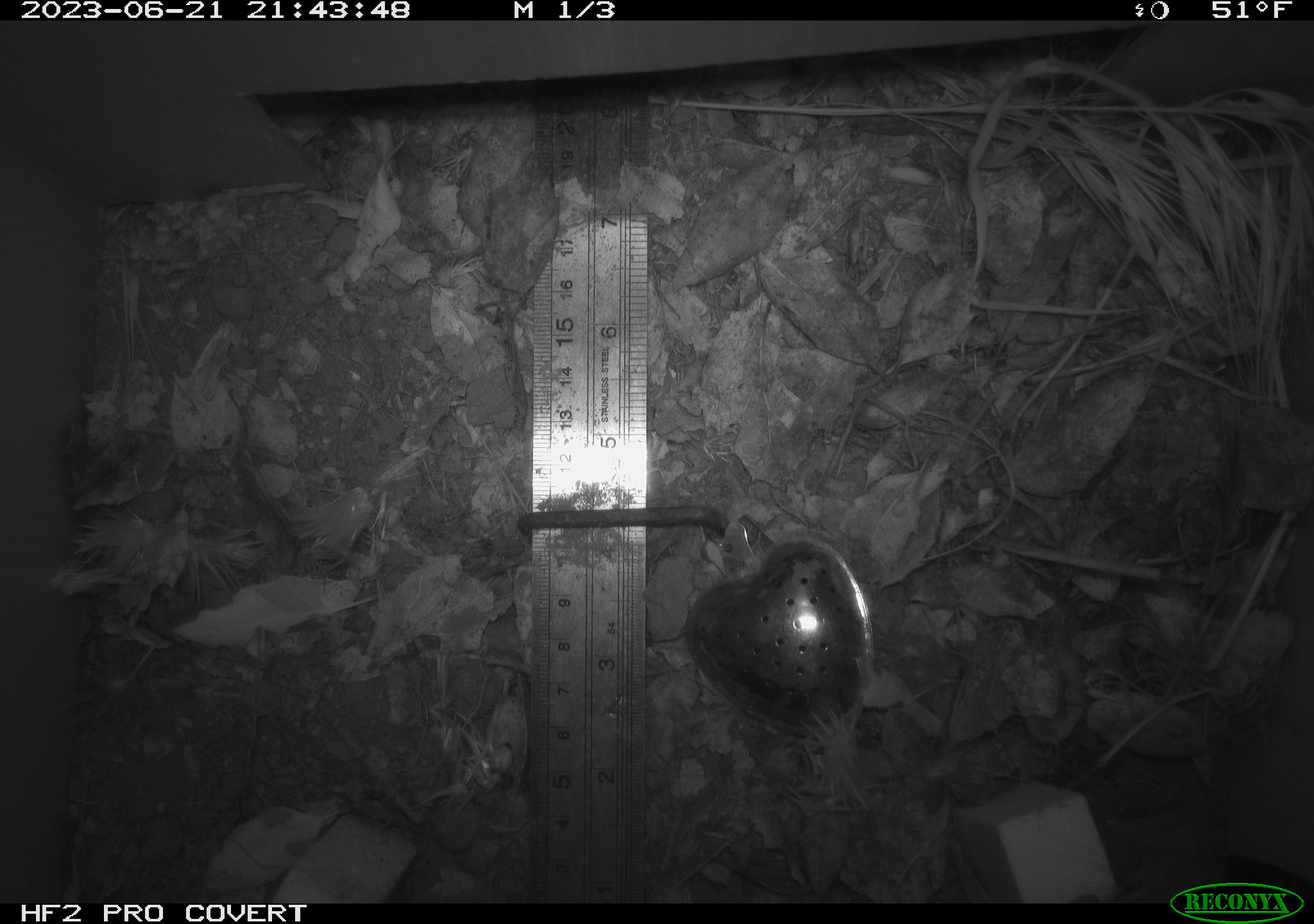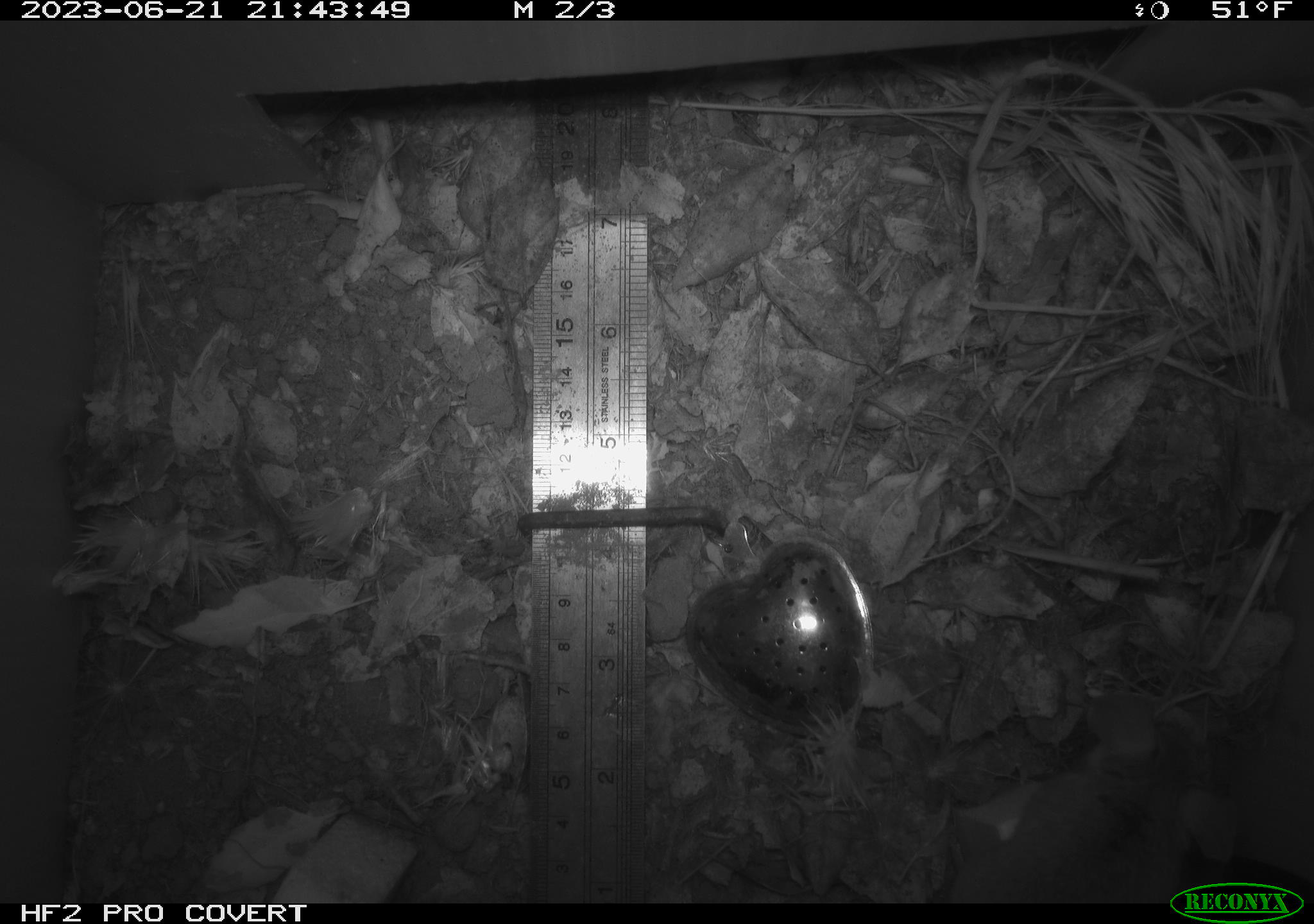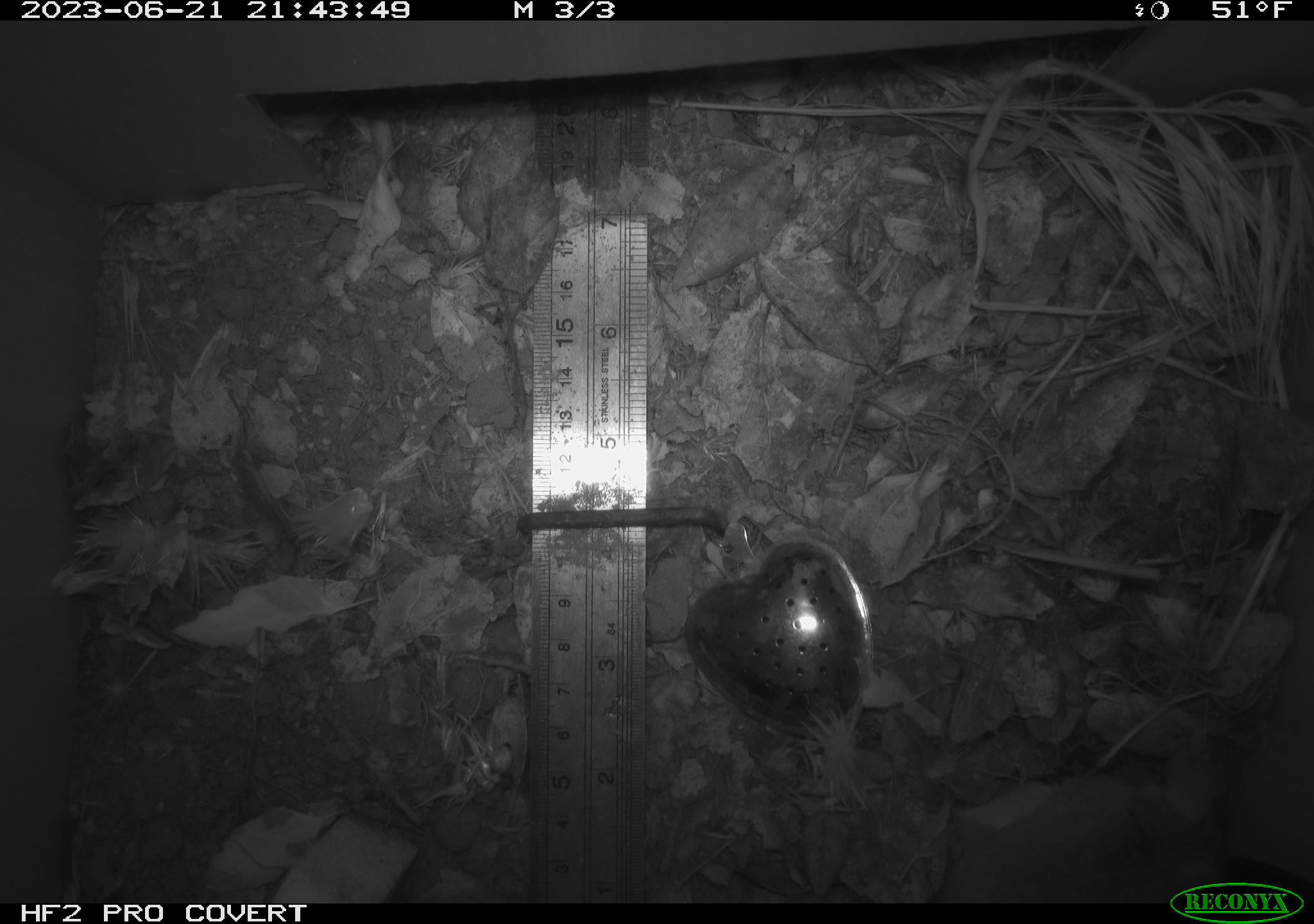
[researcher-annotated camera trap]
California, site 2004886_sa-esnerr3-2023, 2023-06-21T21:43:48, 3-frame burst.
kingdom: Animalia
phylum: Chordata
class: Mammalia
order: Rodentia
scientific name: Rodentia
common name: mouse species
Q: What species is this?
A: Mouse species (Rodentia).